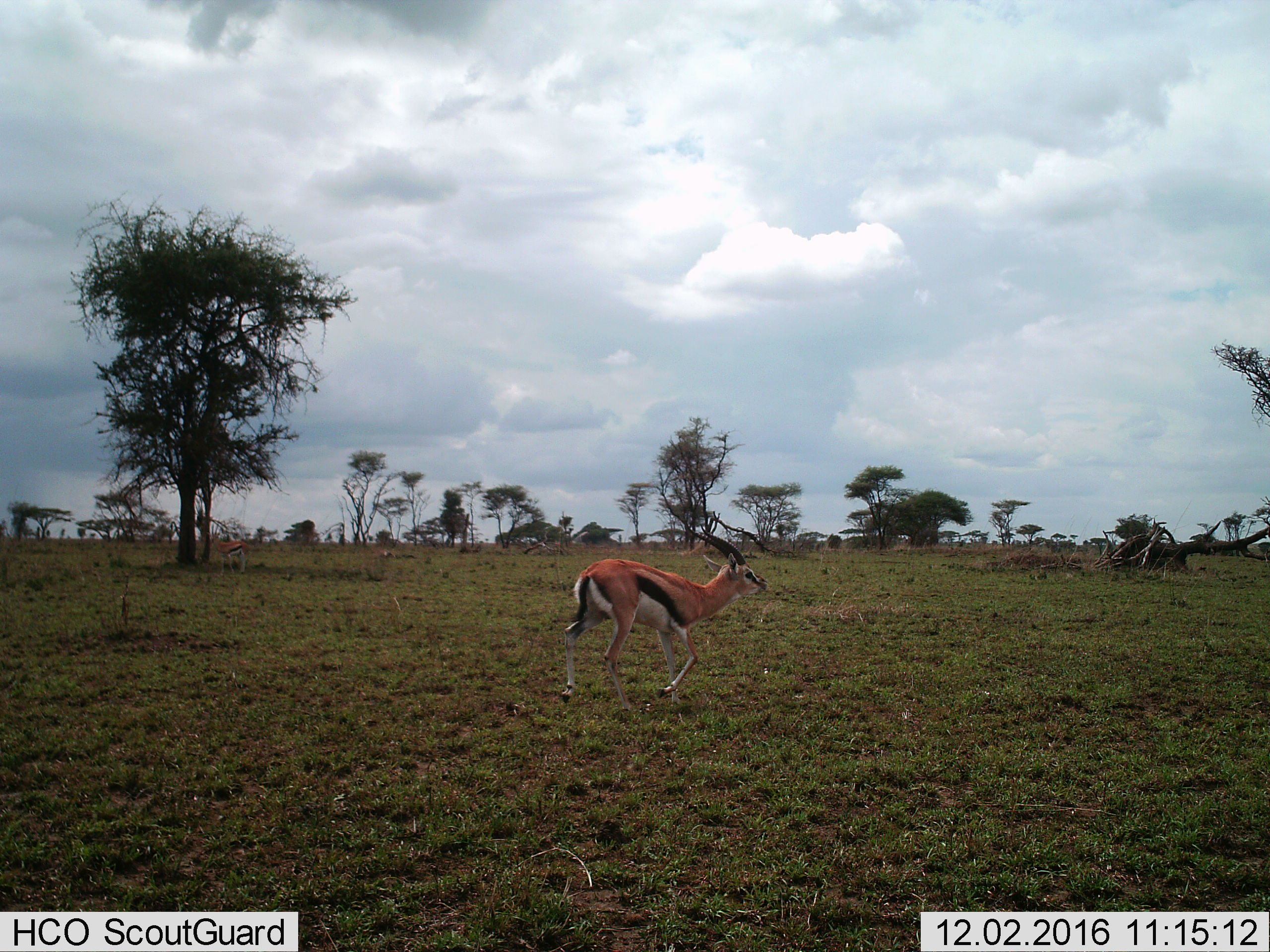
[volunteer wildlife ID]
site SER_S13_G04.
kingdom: Animalia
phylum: Chordata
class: Mammalia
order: Artiodactyla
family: Bovidae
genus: Eudorcas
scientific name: Eudorcas thomsonii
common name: thomson's gazelle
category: gazellethomsons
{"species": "gazellethomsons (thomson's gazelle) (Eudorcas thomsonii)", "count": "1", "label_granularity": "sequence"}